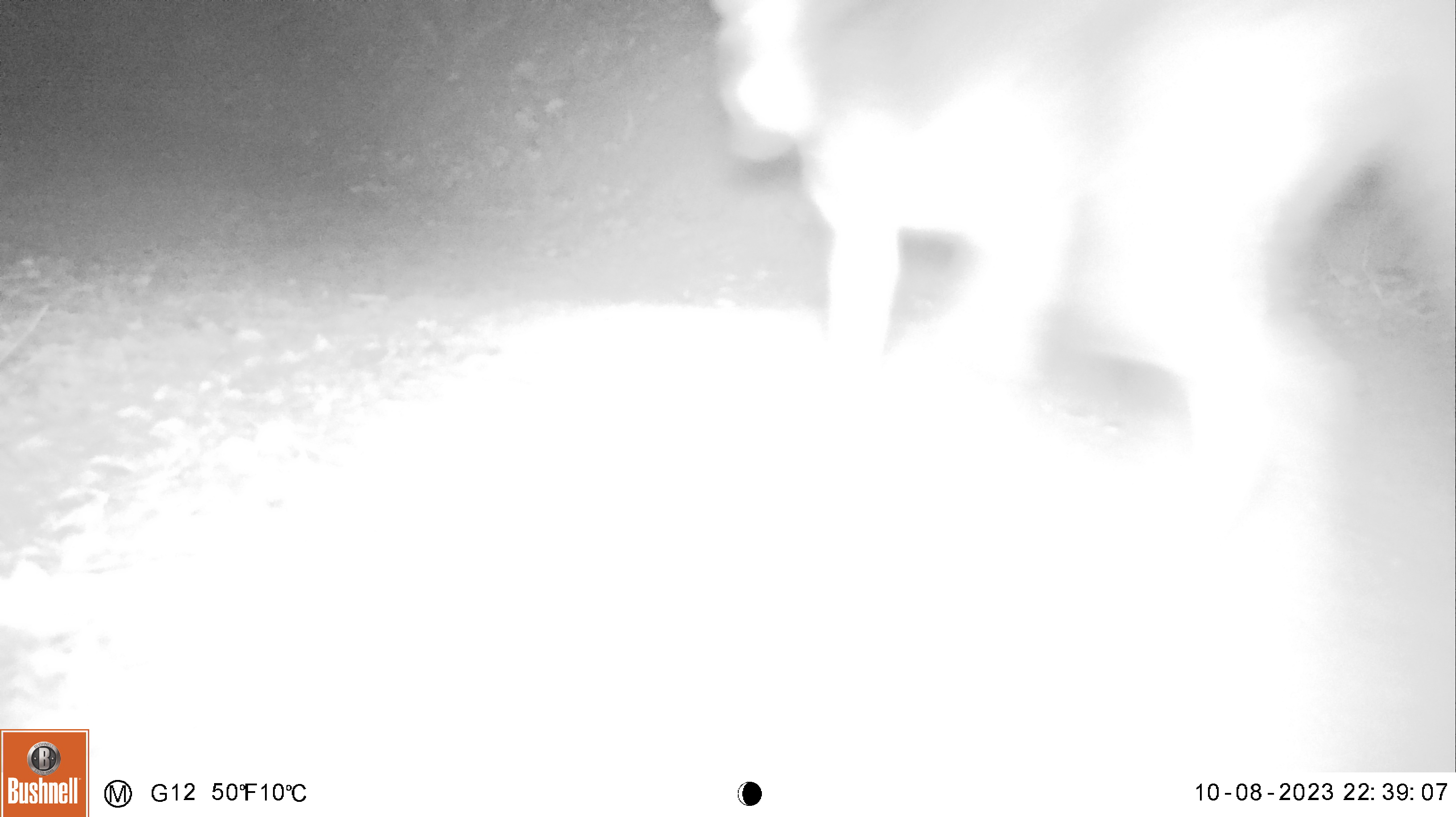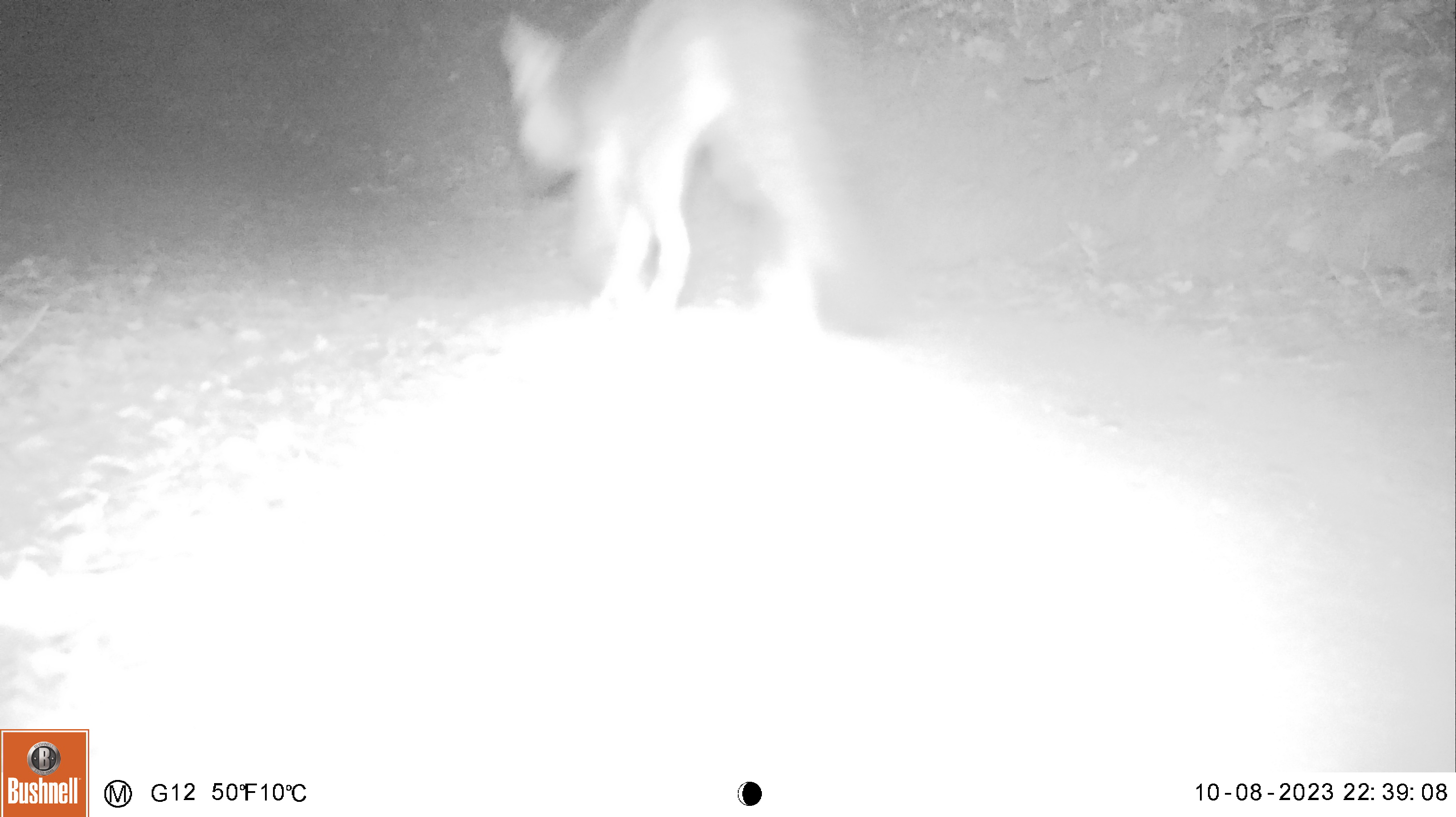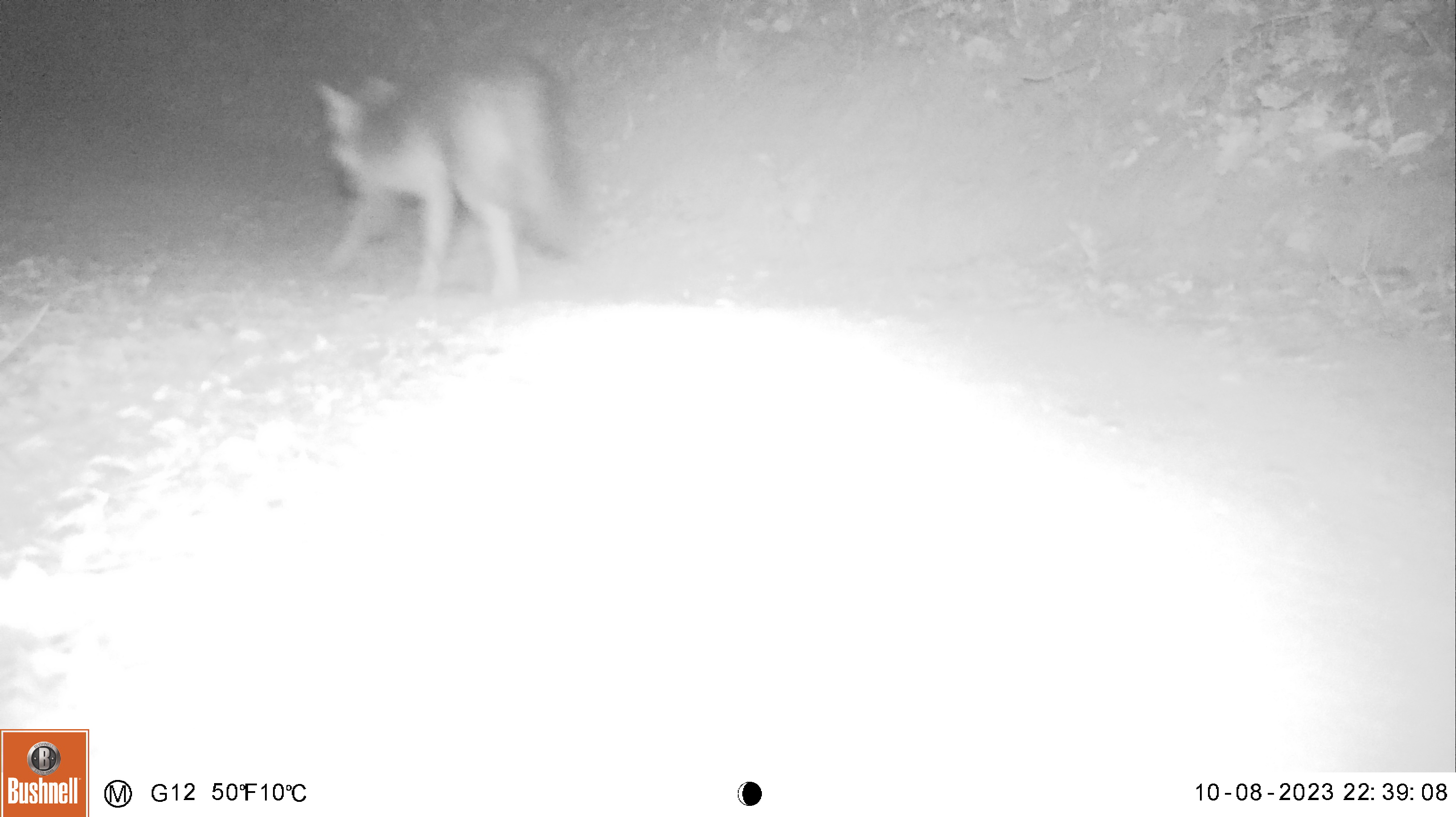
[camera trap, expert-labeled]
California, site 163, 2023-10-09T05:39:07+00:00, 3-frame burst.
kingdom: Animalia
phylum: Chordata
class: Mammalia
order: Carnivora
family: Canidae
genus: Urocyon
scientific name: Urocyon cinereoargenteus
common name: gray fox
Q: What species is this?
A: Gray fox (Urocyon cinereoargenteus).